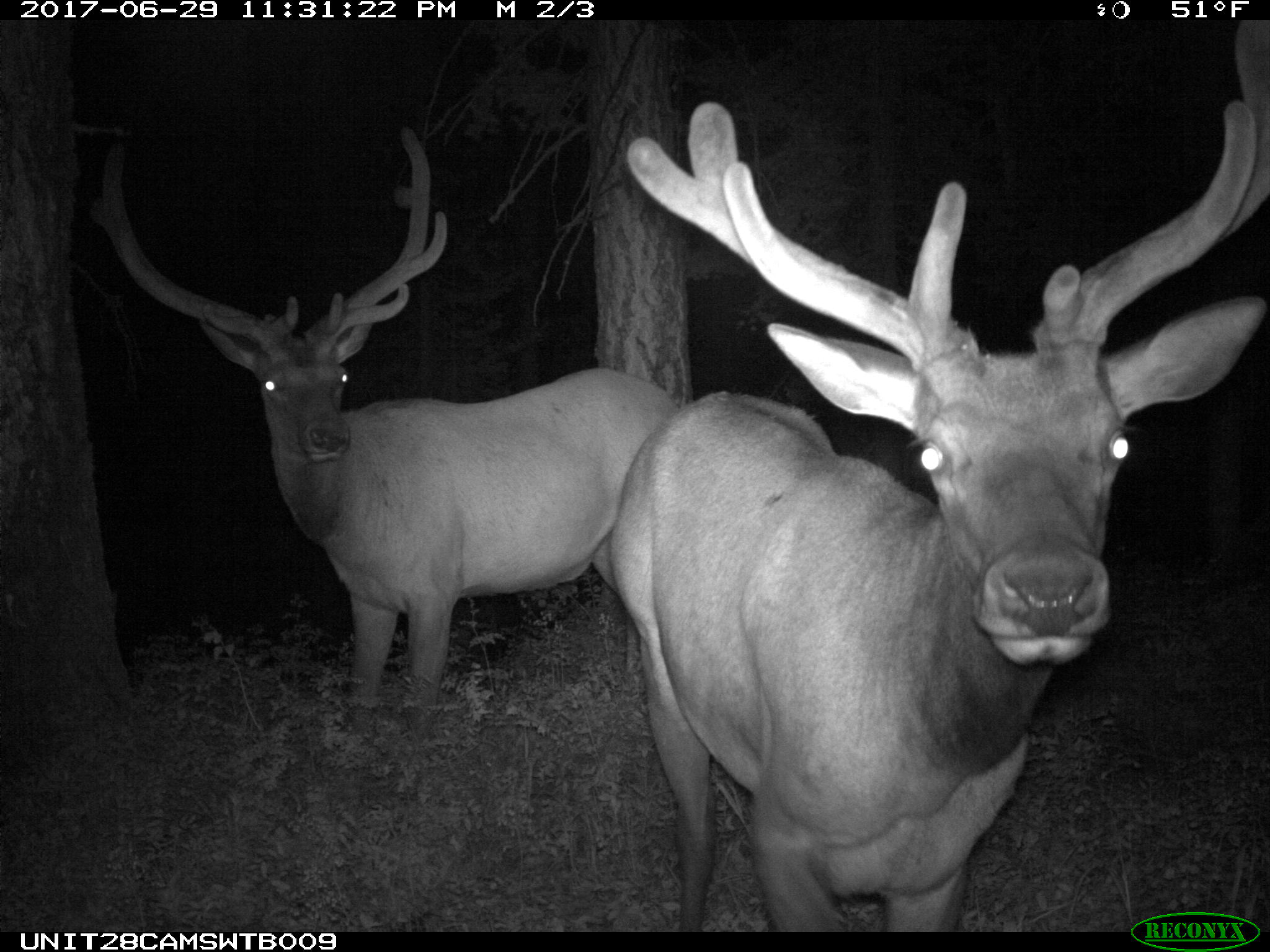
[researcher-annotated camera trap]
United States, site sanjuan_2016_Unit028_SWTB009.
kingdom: Animalia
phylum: Chordata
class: Mammalia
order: Artiodactyla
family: Cervidae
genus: Cervus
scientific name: Cervus elaphus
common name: red deer